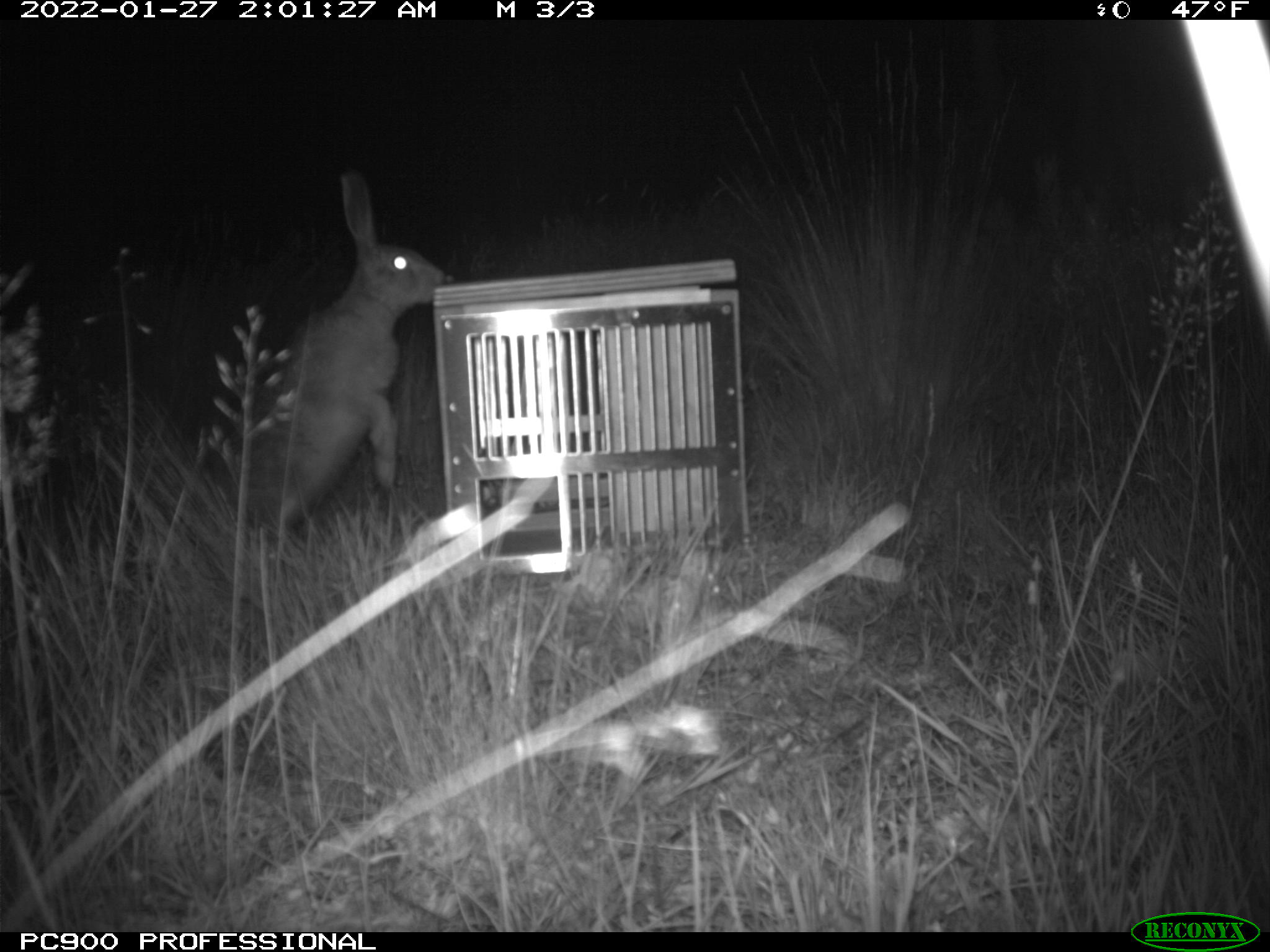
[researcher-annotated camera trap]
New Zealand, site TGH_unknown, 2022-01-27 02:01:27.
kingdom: Animalia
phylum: Chordata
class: Mammalia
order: Lagomorpha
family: Leporidae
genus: Lepus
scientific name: Lepus europaeus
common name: brown hare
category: hare